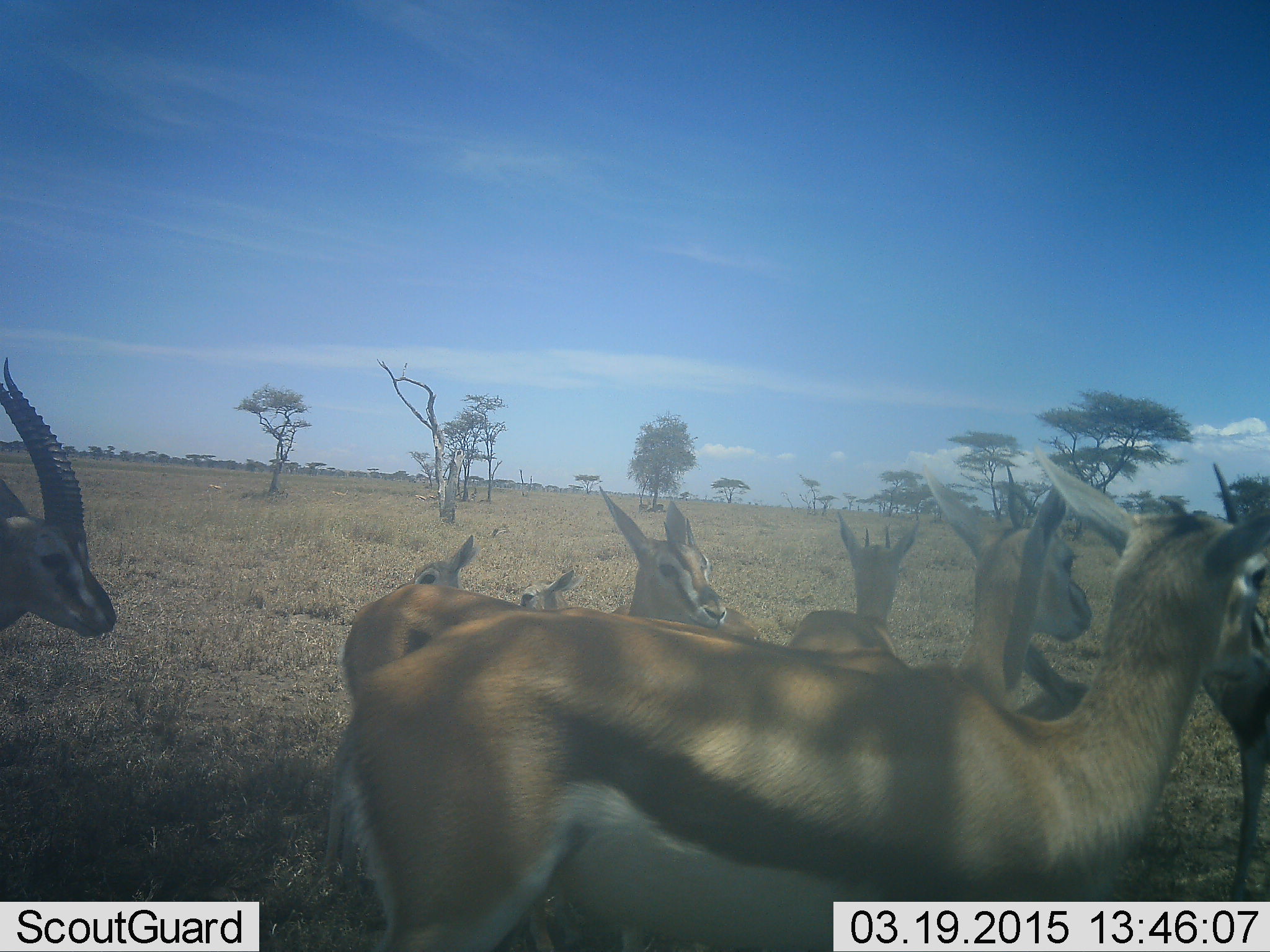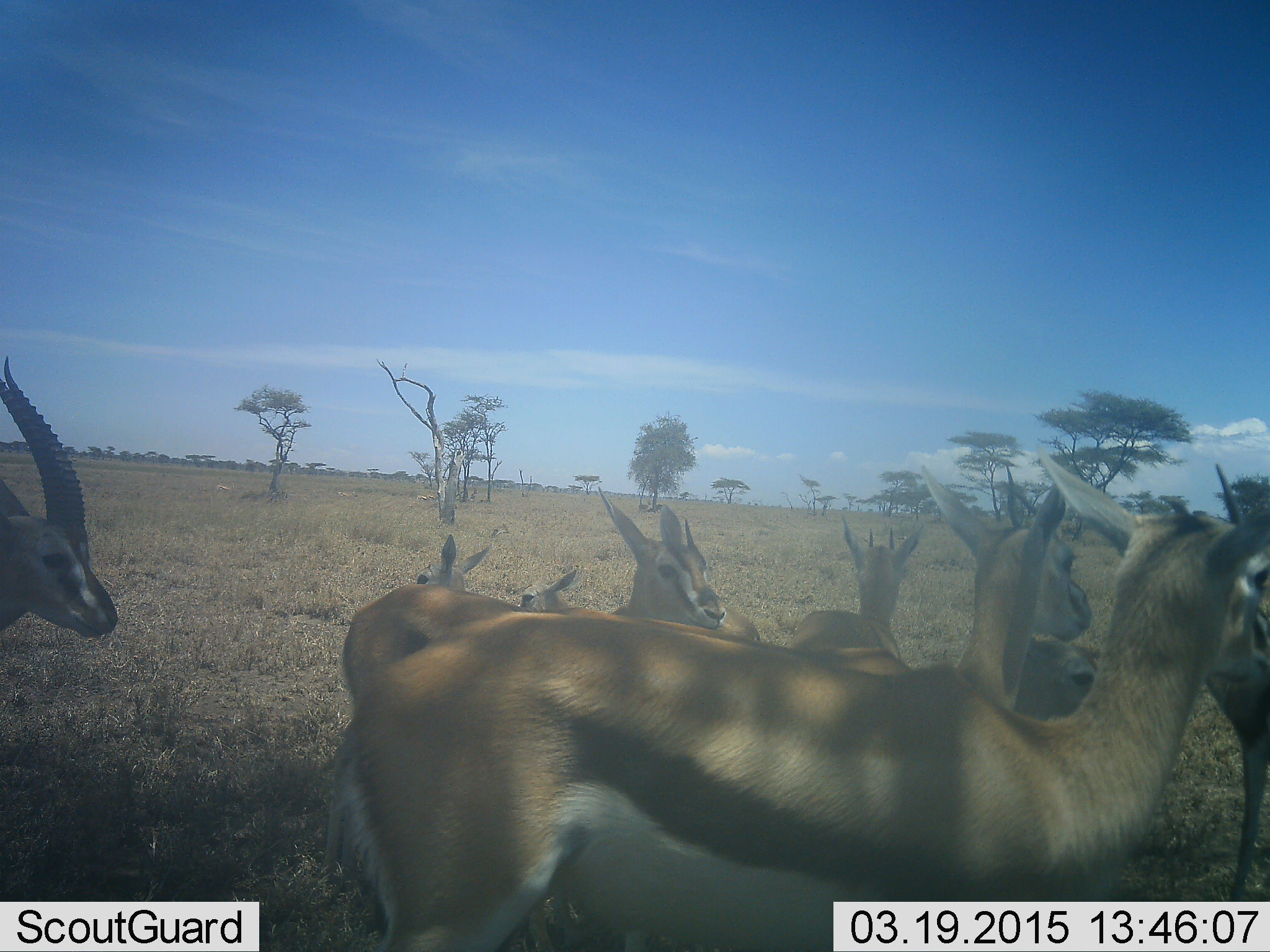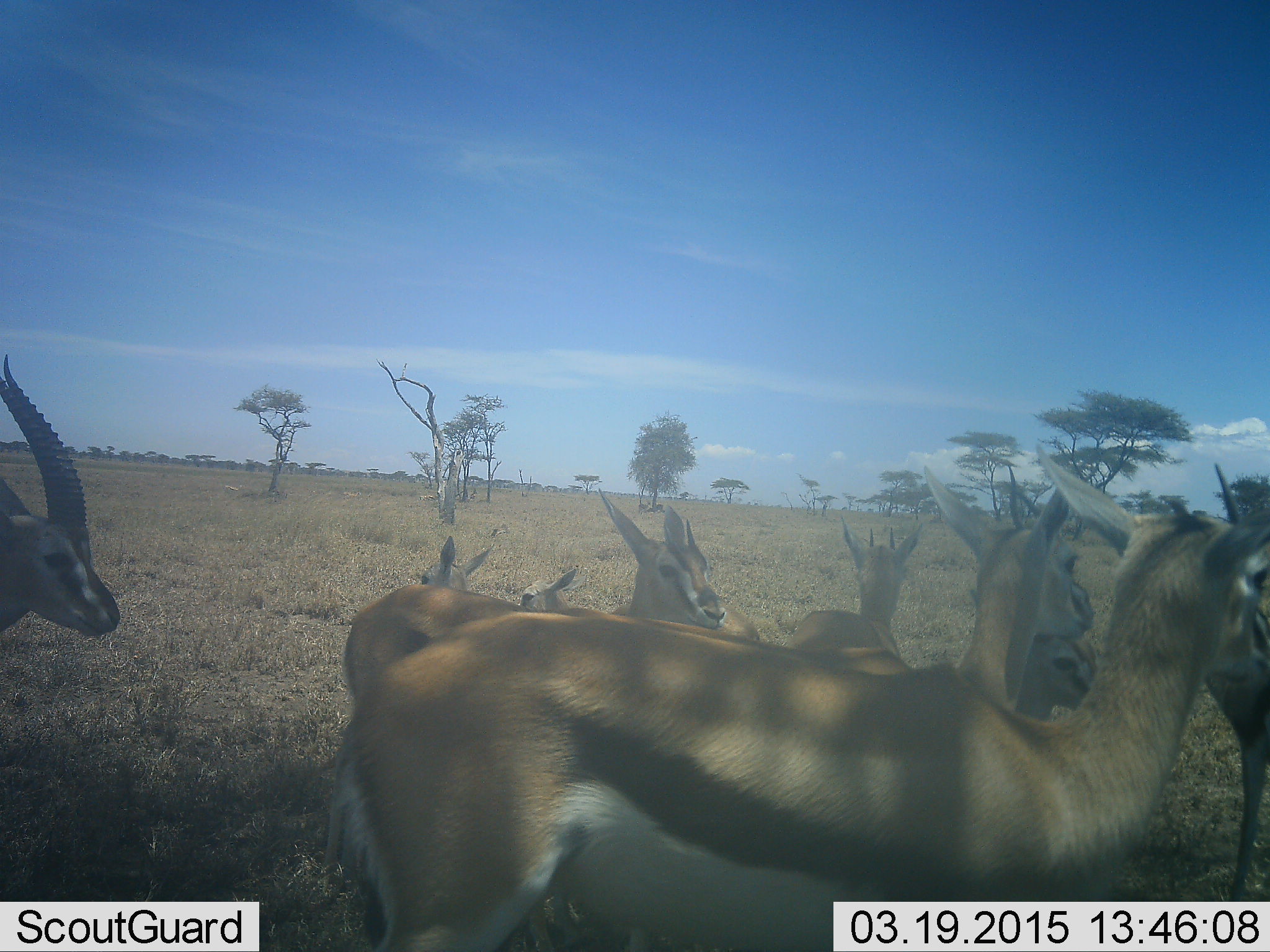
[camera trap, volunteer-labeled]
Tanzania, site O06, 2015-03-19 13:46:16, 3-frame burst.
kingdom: Animalia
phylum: Chordata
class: Mammalia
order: Artiodactyla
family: Bovidae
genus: Eudorcas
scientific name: Eudorcas thomsonii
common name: thomson's gazelle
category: gazellethomsons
Gazellethomsons (thomson's gazelle) (Eudorcas thomsonii), count 9. Behavior (volunteer vote fractions): standing 100%, resting 20%, moving 0%, interacting 0%. Young present (vote fraction): 20%. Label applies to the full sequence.